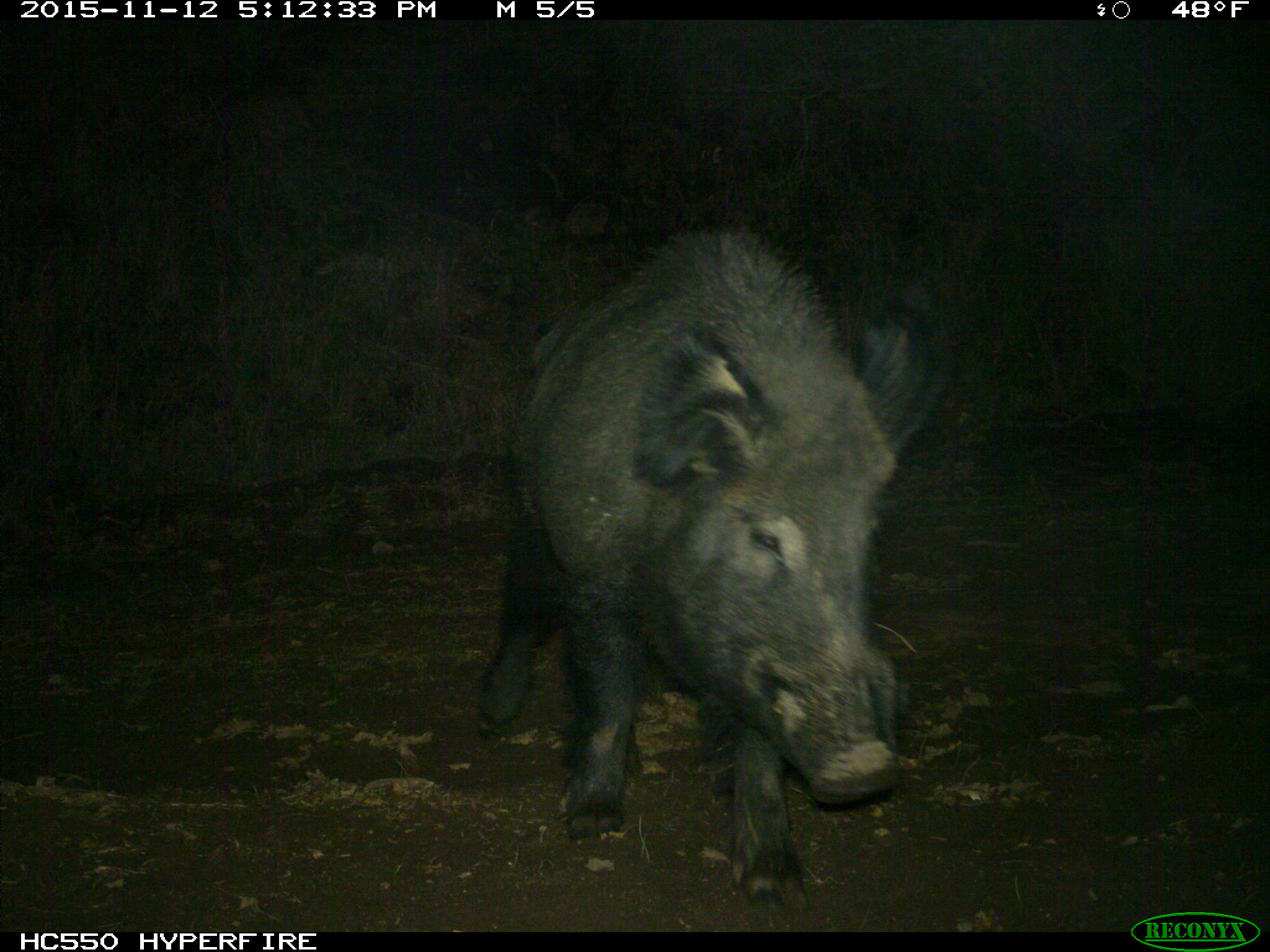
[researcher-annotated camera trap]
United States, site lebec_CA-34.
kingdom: Animalia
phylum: Chordata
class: Mammalia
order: Artiodactyla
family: Suidae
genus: Sus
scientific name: Sus scrofa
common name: wild boar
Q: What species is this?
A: Sus scrofa (wild boar).